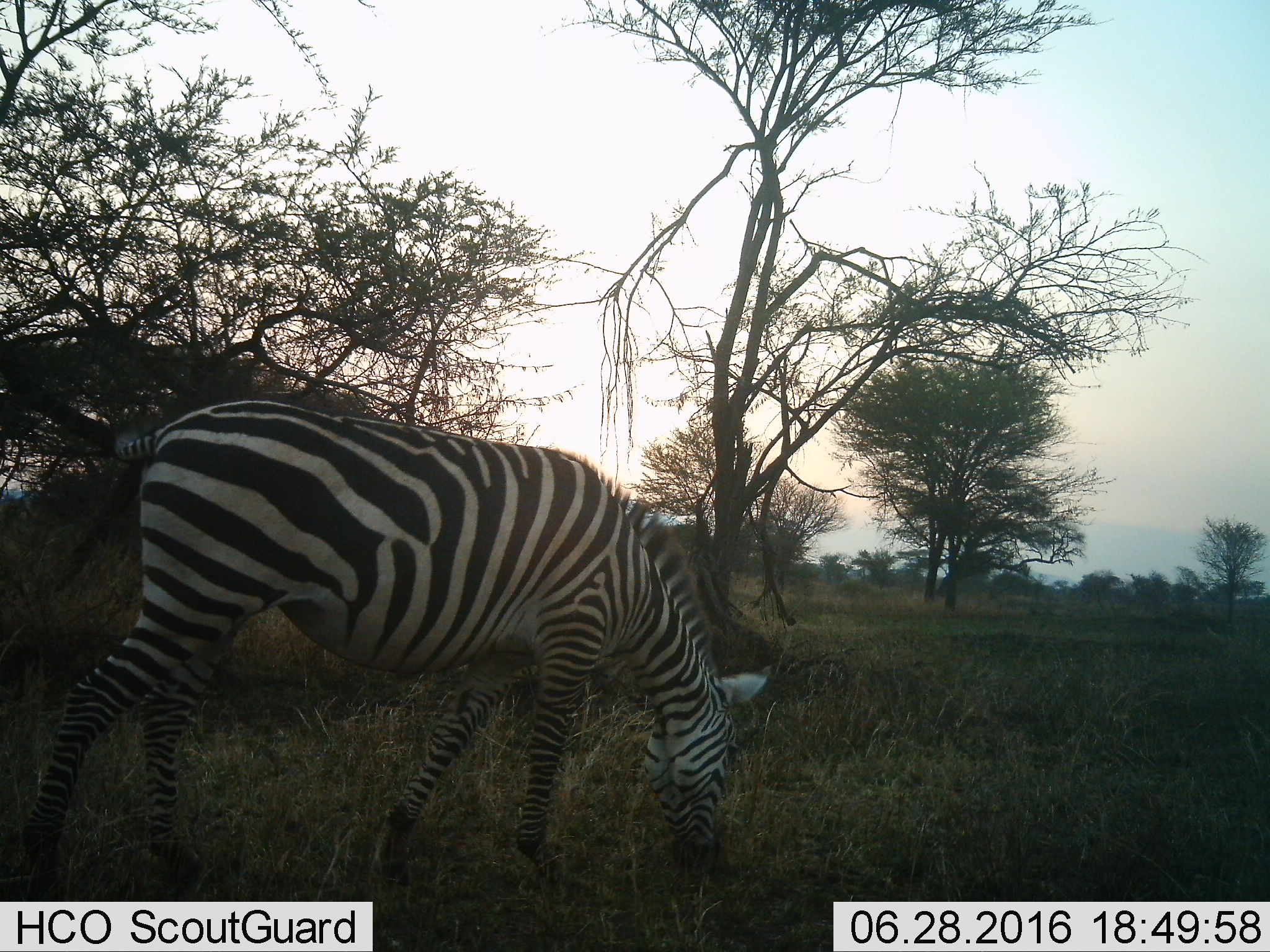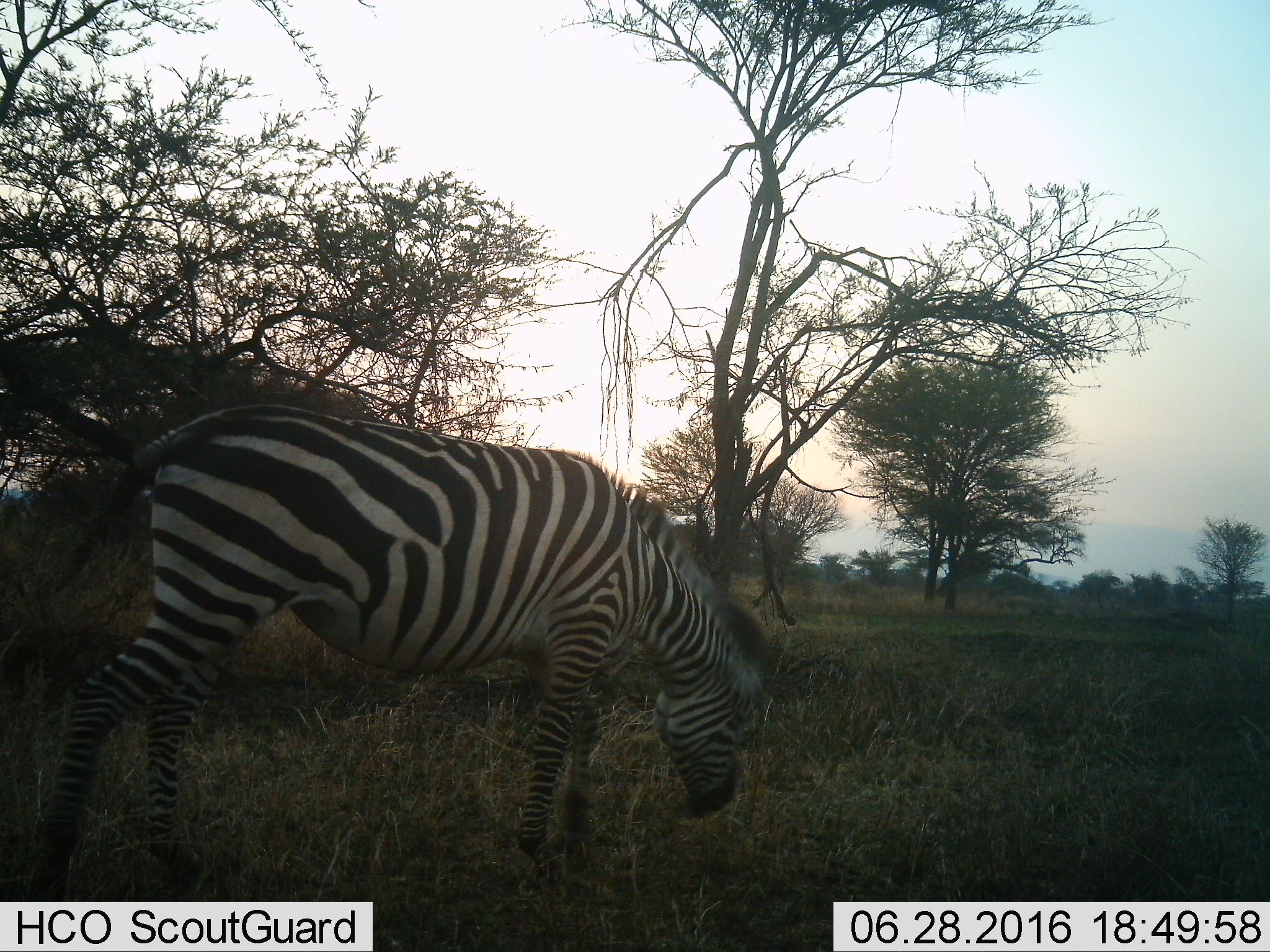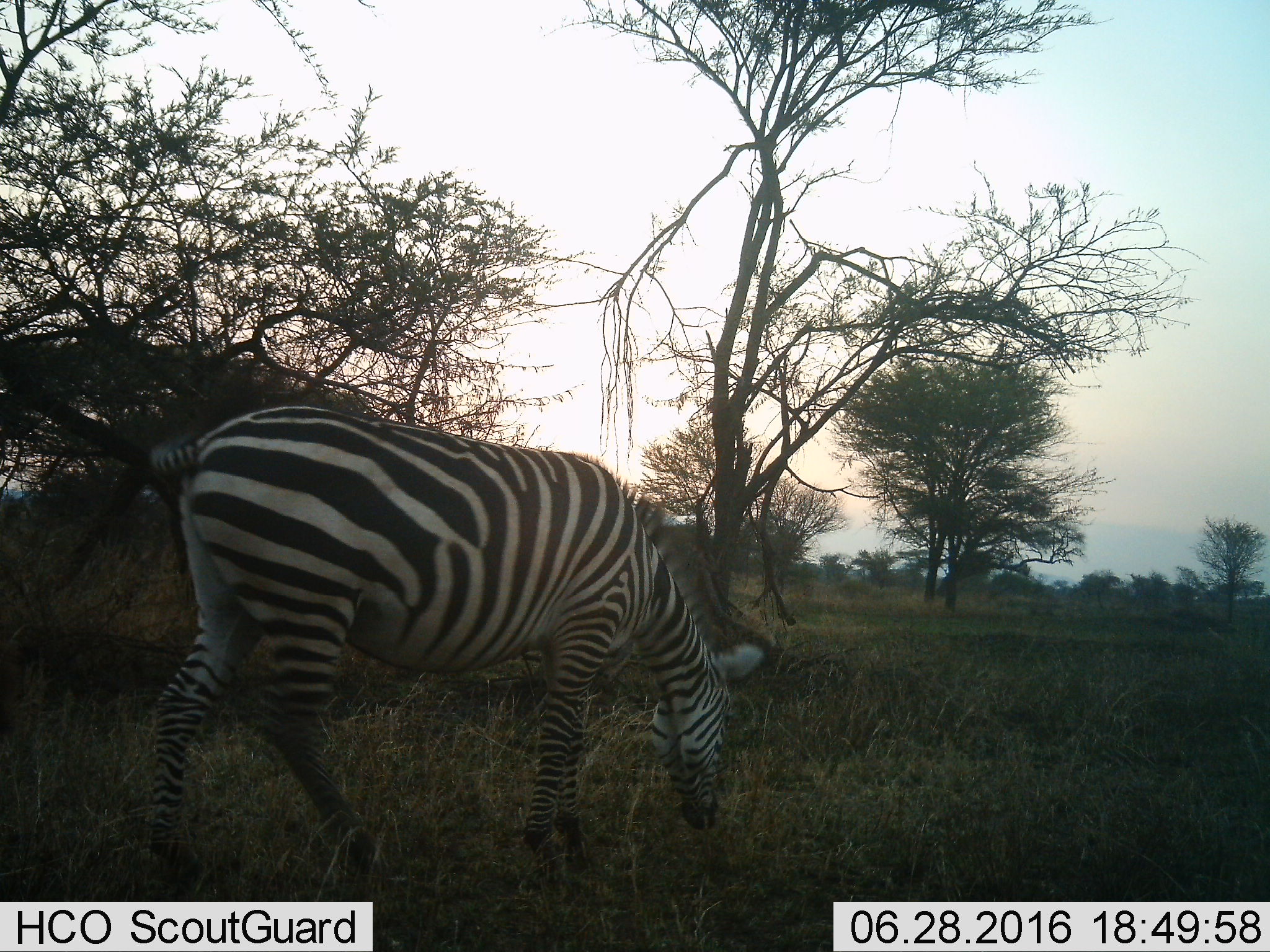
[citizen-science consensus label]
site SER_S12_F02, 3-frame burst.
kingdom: Animalia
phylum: Chordata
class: Mammalia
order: Perissodactyla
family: Equidae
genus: Equus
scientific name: Equus quagga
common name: plains zebra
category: zebraplains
Zebraplains (plains zebra) (Equus quagga), count 1. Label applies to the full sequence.